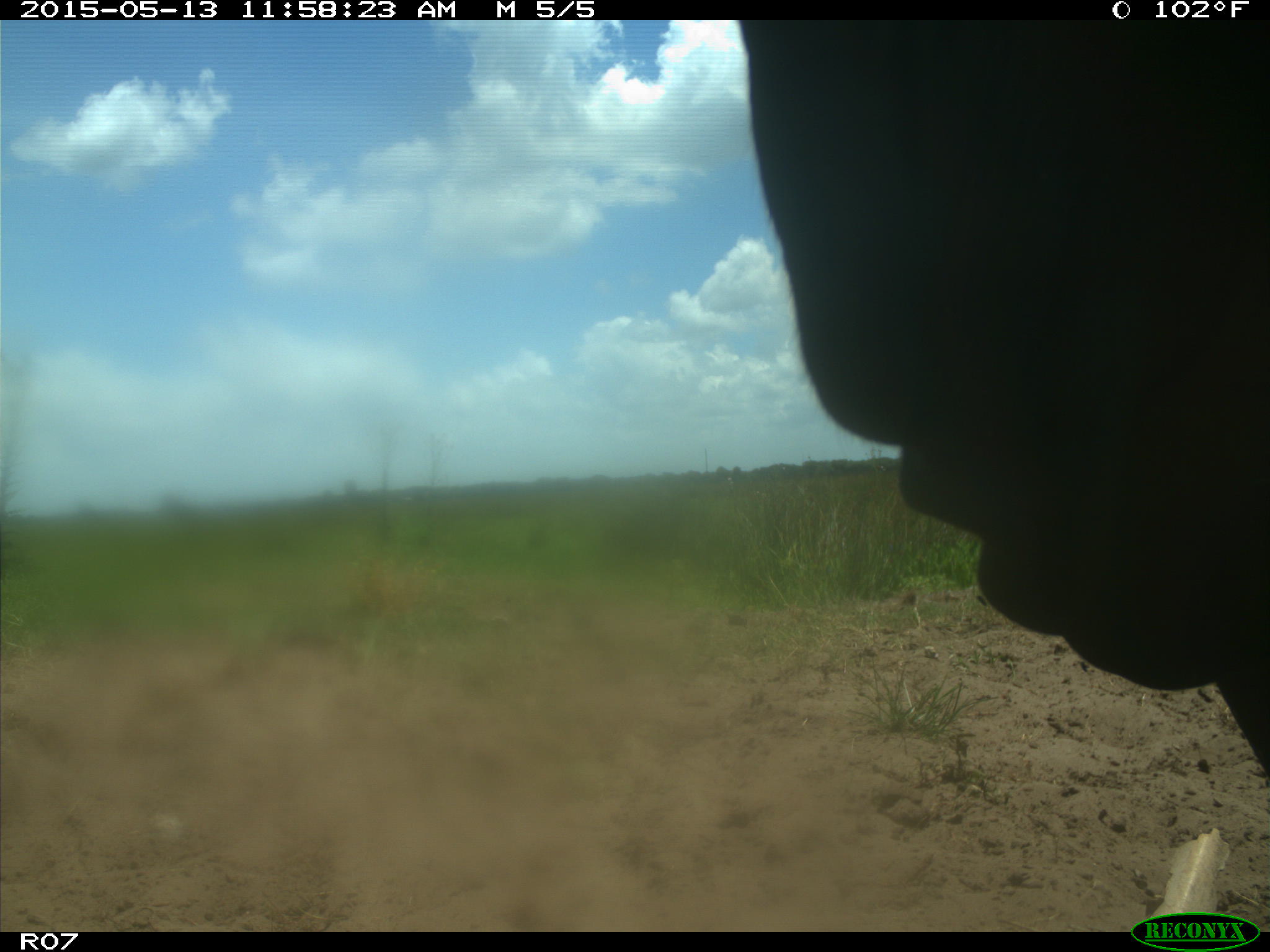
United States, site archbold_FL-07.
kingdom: Animalia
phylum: Chordata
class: Mammalia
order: Artiodactyla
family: Bovidae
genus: Bos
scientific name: Bos taurus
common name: domestic cow